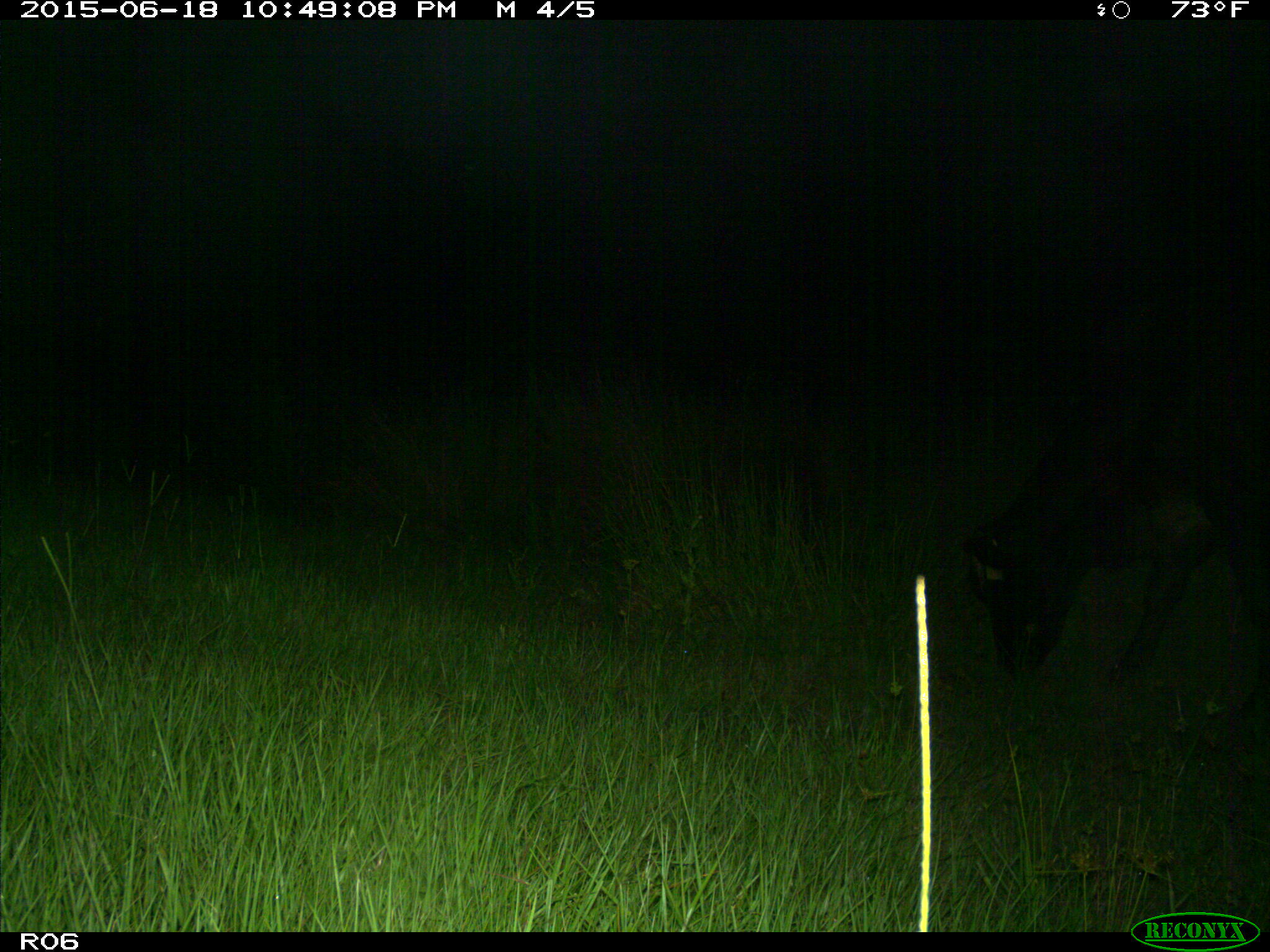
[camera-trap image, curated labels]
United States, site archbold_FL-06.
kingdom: Animalia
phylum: Chordata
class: Mammalia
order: Artiodactyla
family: Bovidae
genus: Bos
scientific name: Bos taurus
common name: domestic cow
Bos taurus (domestic cow).